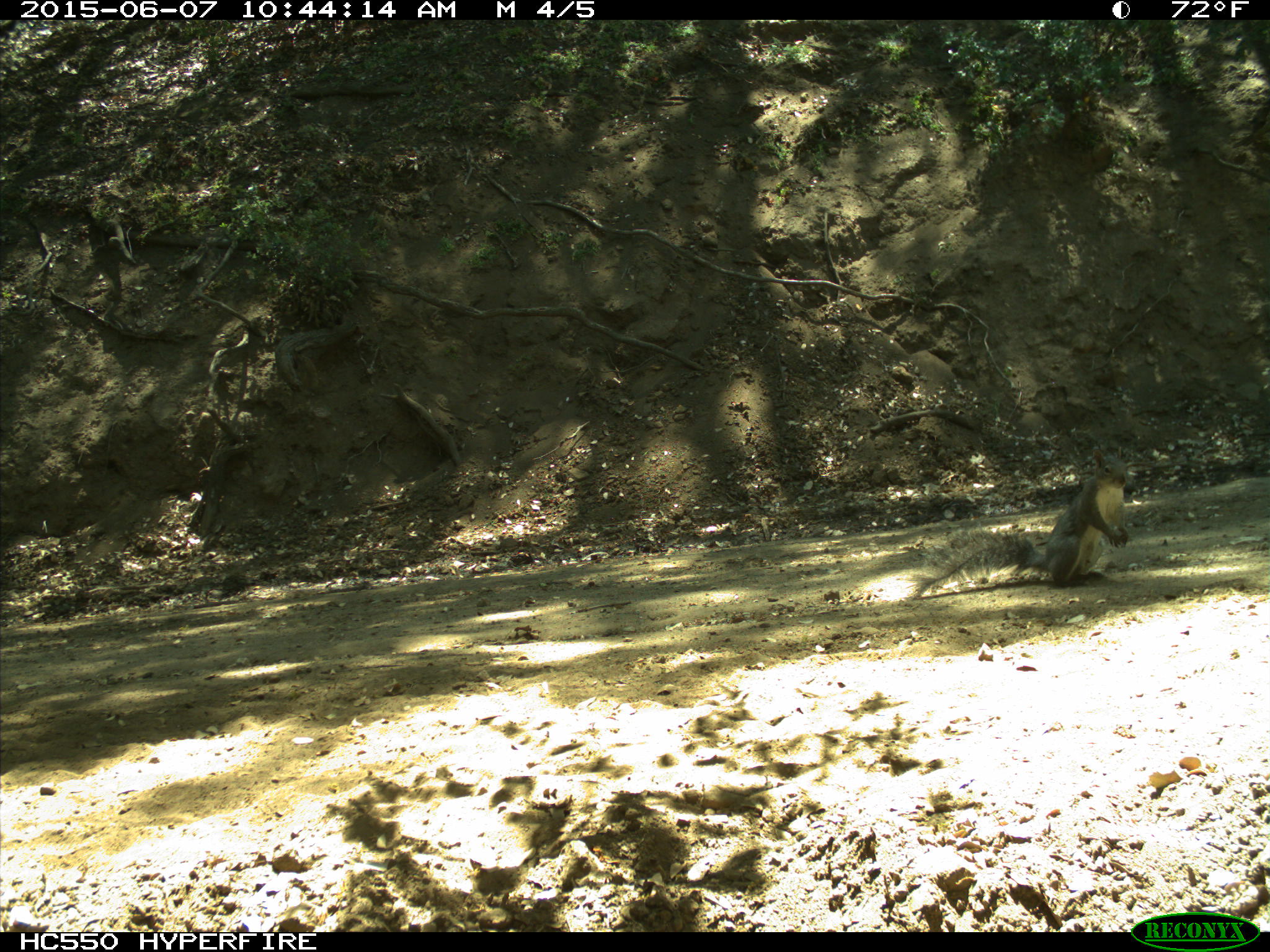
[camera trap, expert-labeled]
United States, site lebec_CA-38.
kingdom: Animalia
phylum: Chordata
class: Mammalia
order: Rodentia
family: Sciuridae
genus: Sciurus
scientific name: Sciurus carolinensis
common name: eastern gray squirrel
Sciurus carolinensis (eastern gray squirrel).